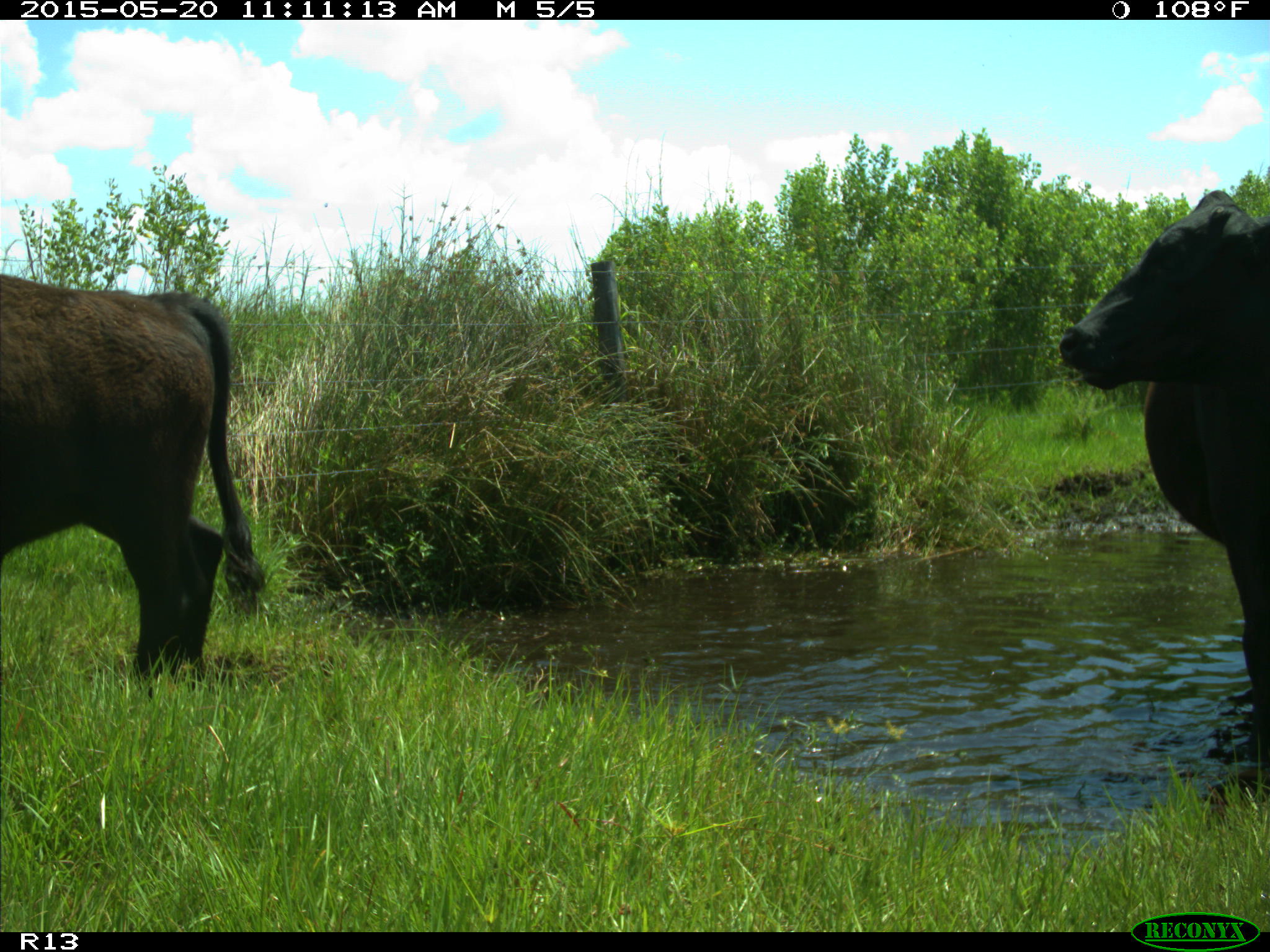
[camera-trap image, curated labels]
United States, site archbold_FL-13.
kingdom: Animalia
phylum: Chordata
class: Mammalia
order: Artiodactyla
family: Bovidae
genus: Bos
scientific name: Bos taurus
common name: domestic cow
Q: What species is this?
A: Bos taurus (domestic cow).